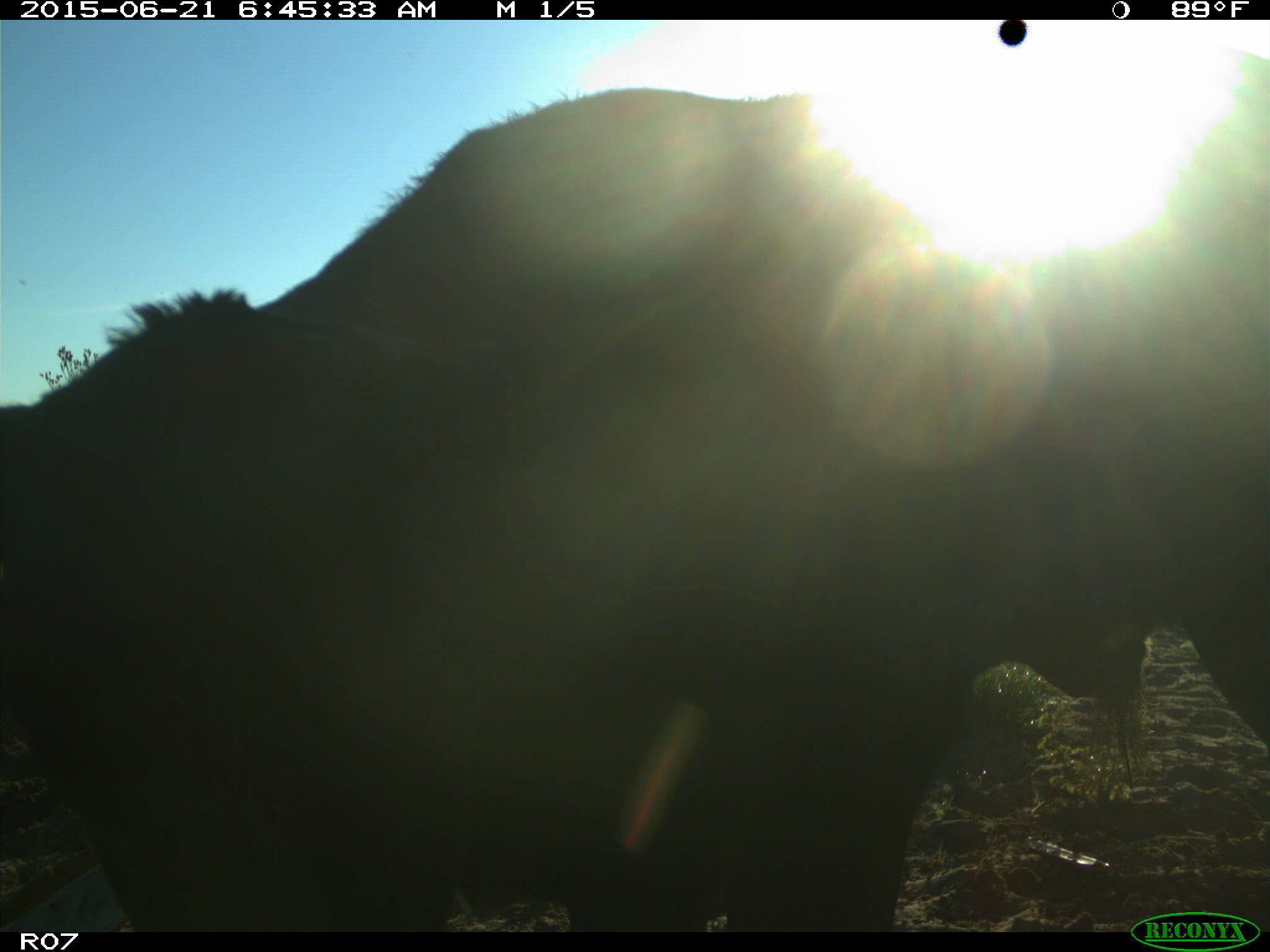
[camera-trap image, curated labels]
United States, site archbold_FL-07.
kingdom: Animalia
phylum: Chordata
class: Mammalia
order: Artiodactyla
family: Bovidae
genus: Bos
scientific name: Bos taurus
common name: domestic cow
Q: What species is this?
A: Bos taurus (domestic cow).